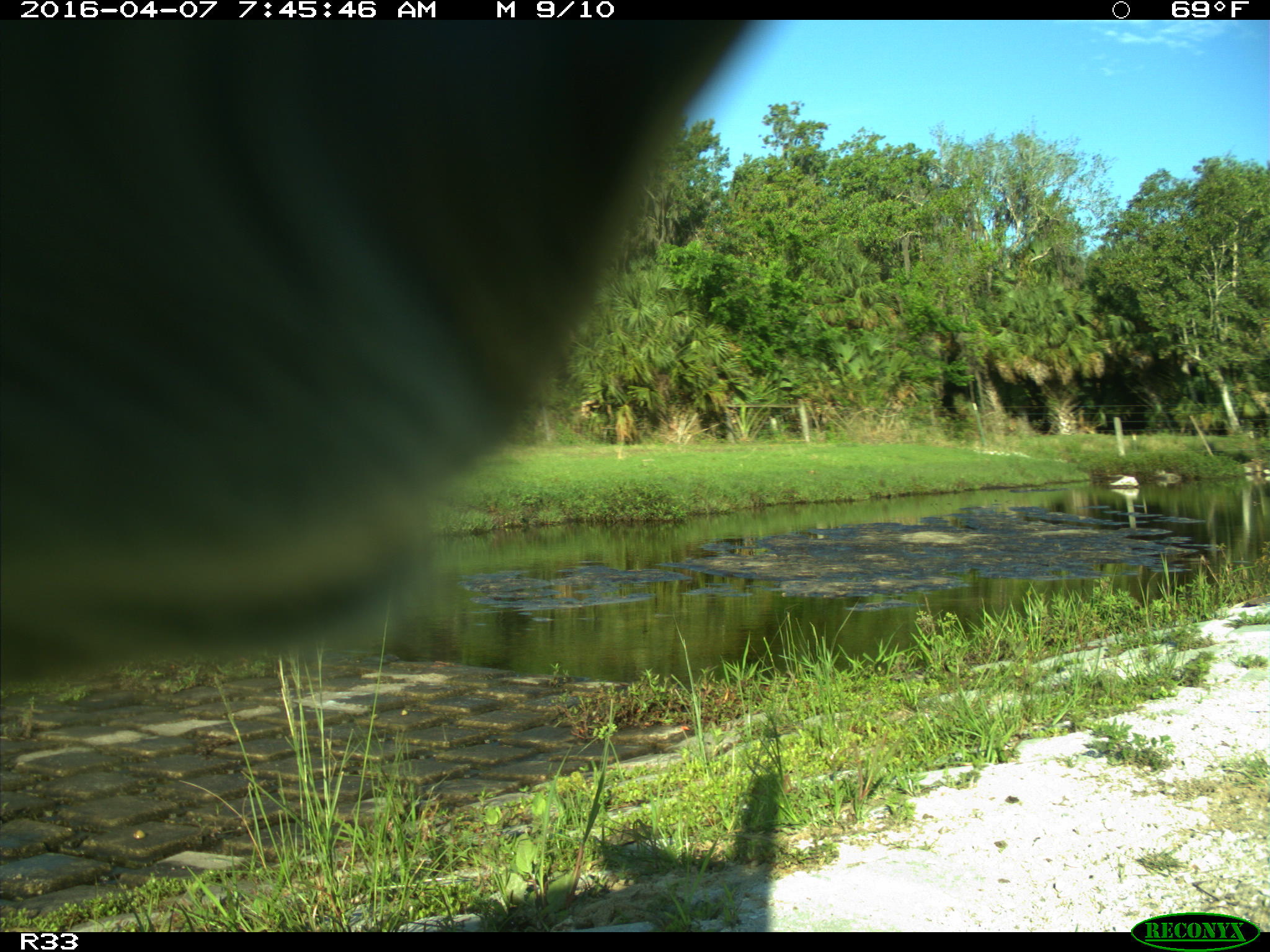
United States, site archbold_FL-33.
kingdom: Animalia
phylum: Chordata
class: Mammalia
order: Artiodactyla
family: Bovidae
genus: Bos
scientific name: Bos taurus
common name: domestic cow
Bos taurus (domestic cow).